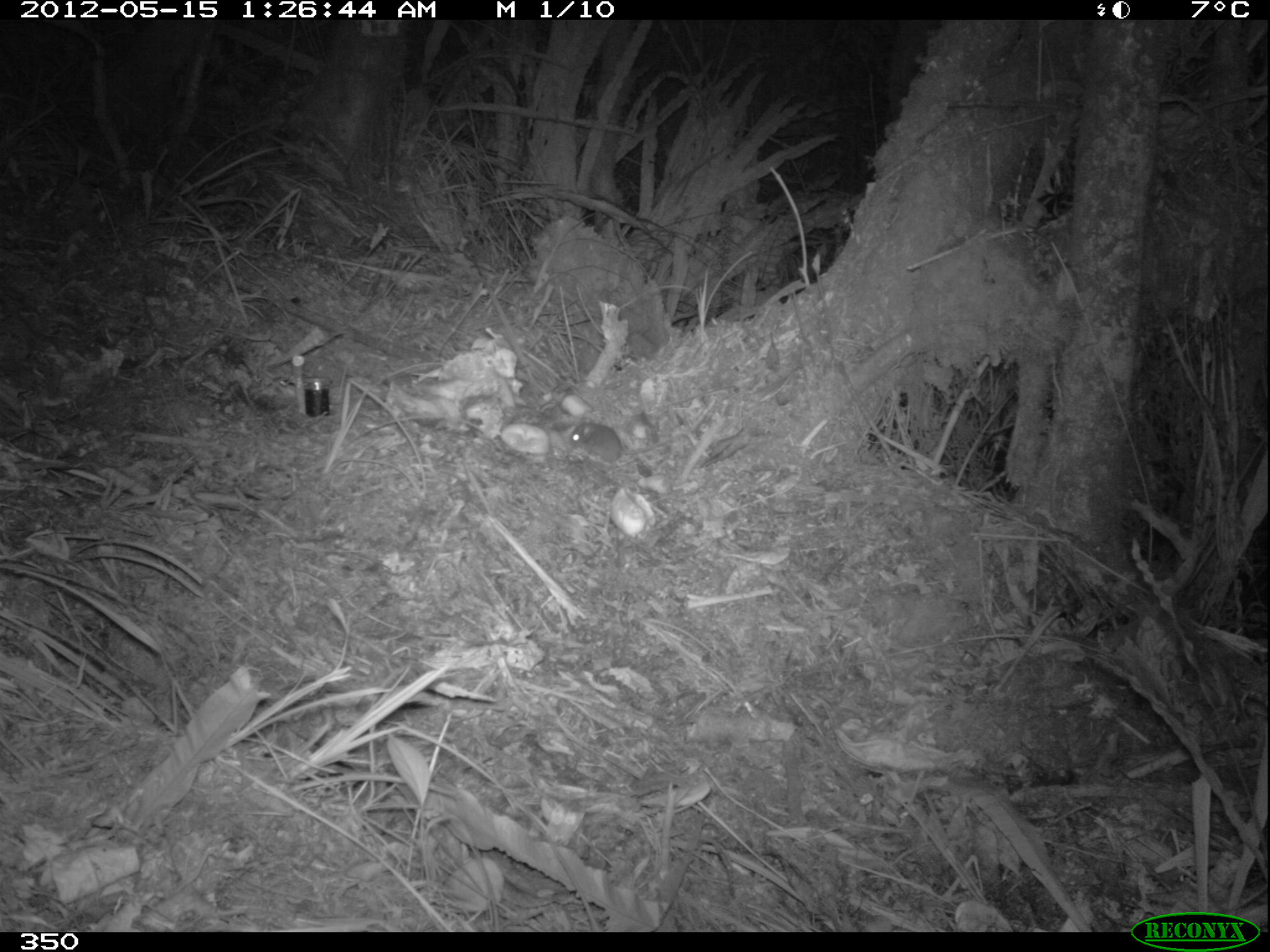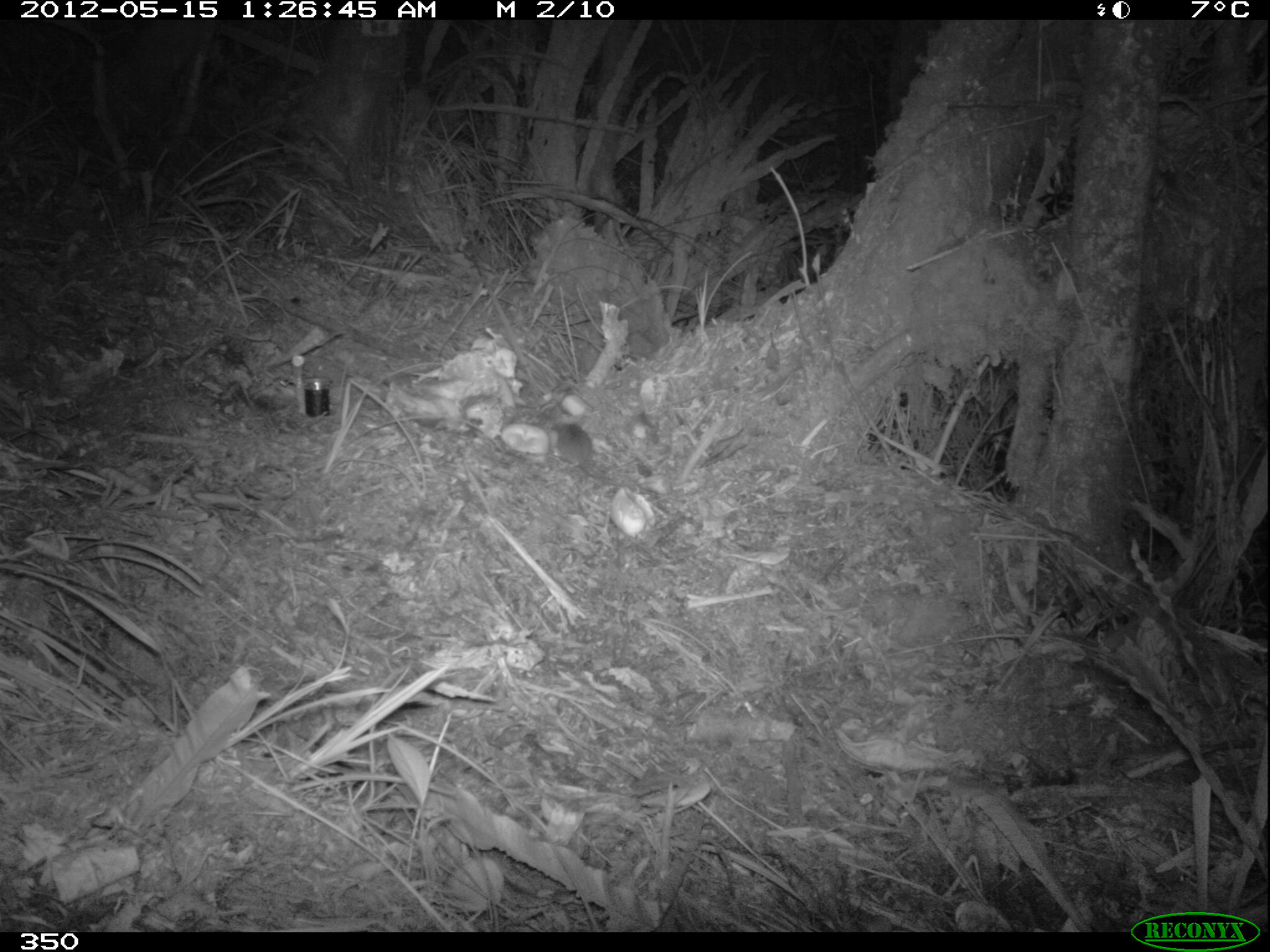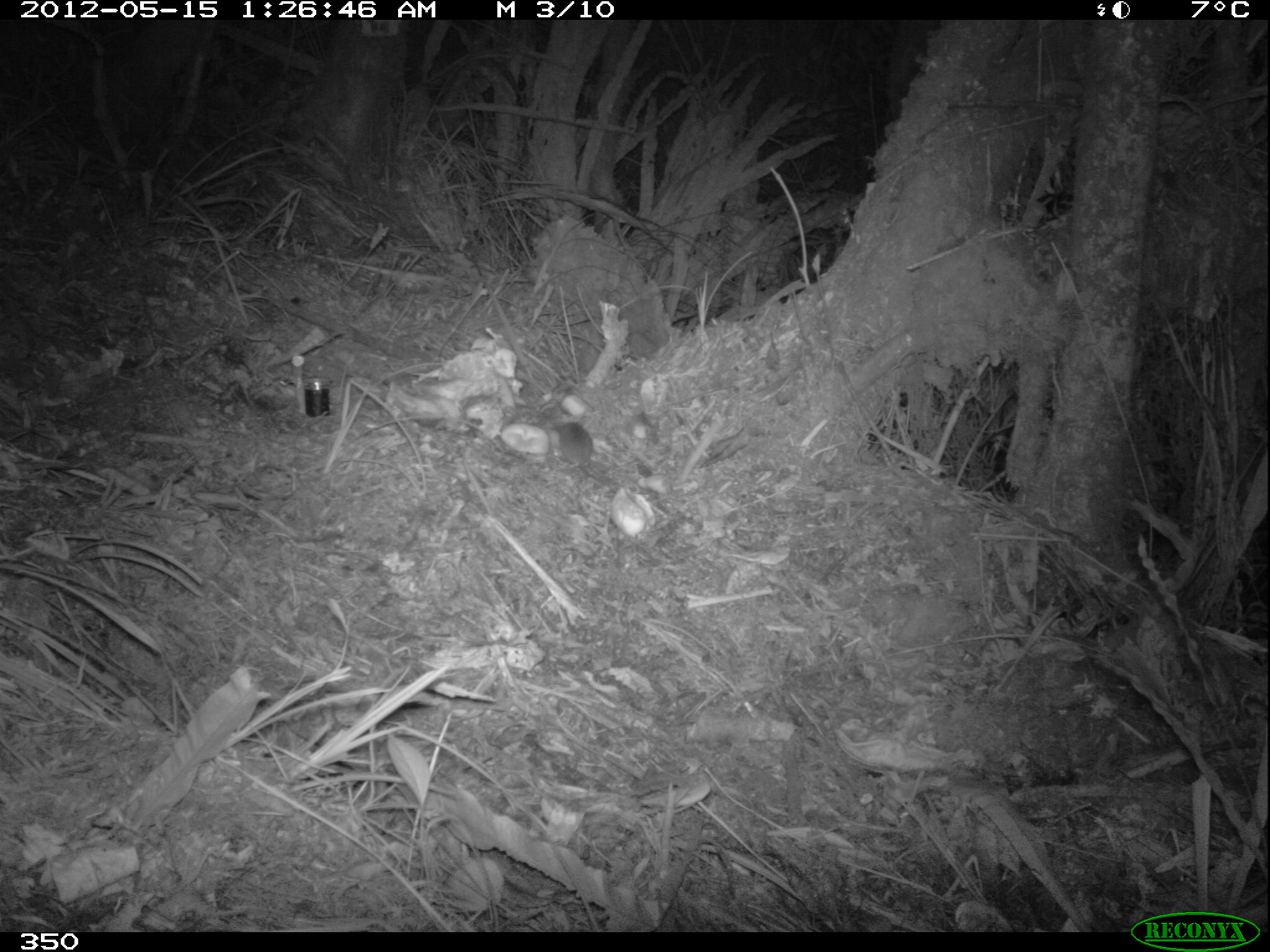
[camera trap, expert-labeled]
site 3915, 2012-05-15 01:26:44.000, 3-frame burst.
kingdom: Animalia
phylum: Chordata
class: Mammalia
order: Rodentia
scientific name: Rodentia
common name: rodents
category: unknown rodent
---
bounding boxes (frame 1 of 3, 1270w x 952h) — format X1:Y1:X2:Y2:
unknown rodent: 568:419:675:464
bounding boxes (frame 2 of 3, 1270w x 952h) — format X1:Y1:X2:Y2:
unknown rodent: 555:423:634:486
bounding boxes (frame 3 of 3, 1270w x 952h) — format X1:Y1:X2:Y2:
unknown rodent: 551:420:616:487